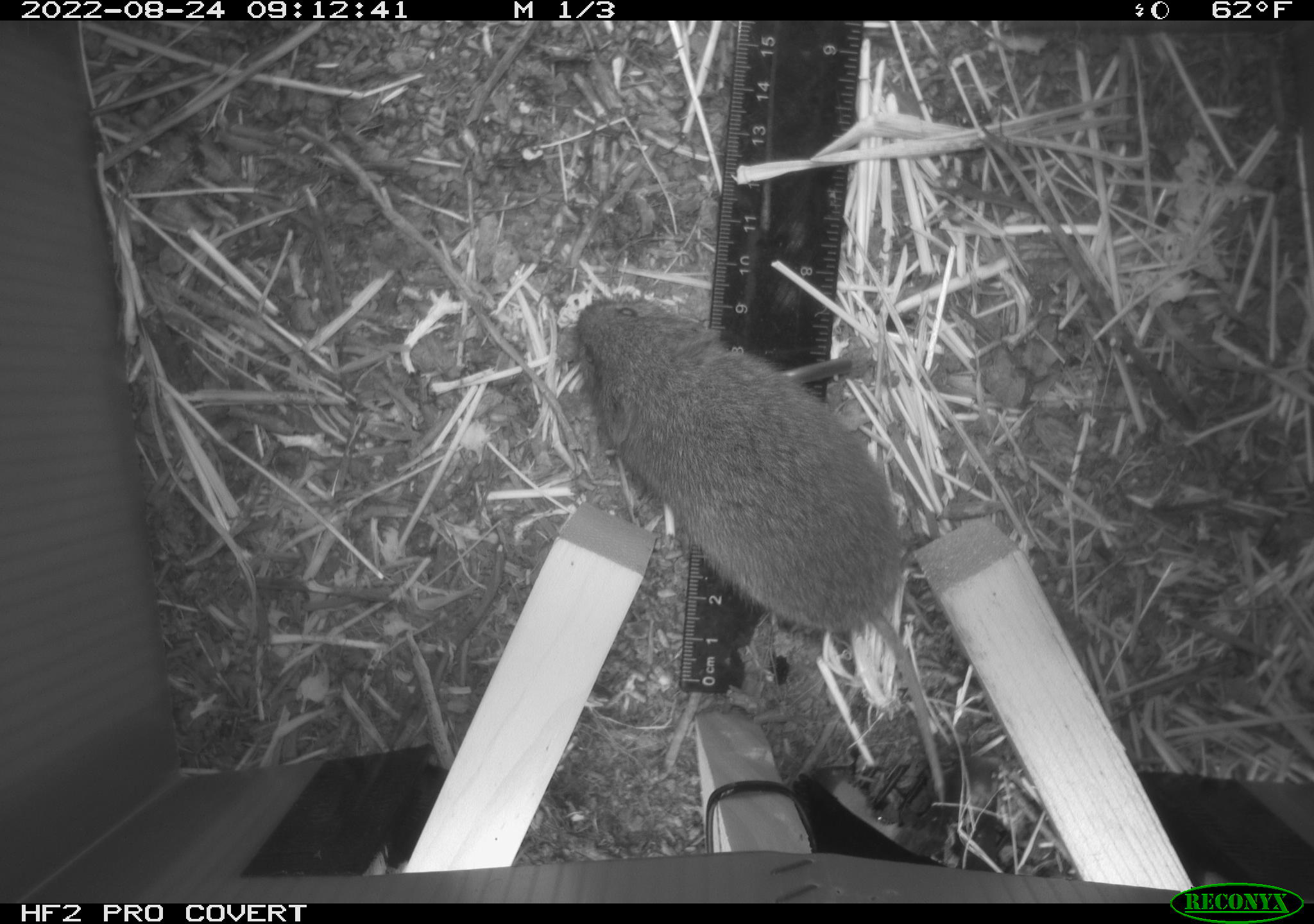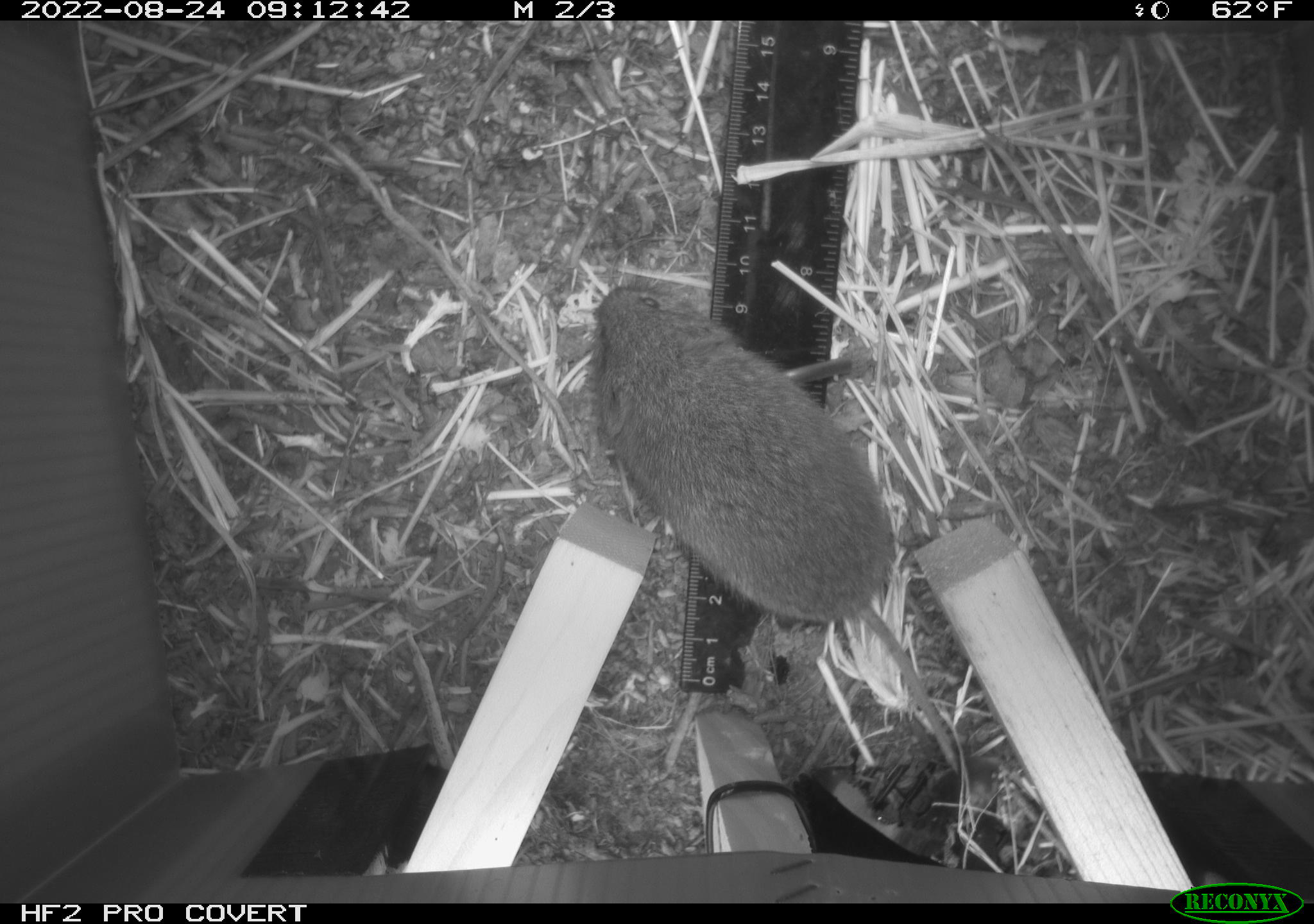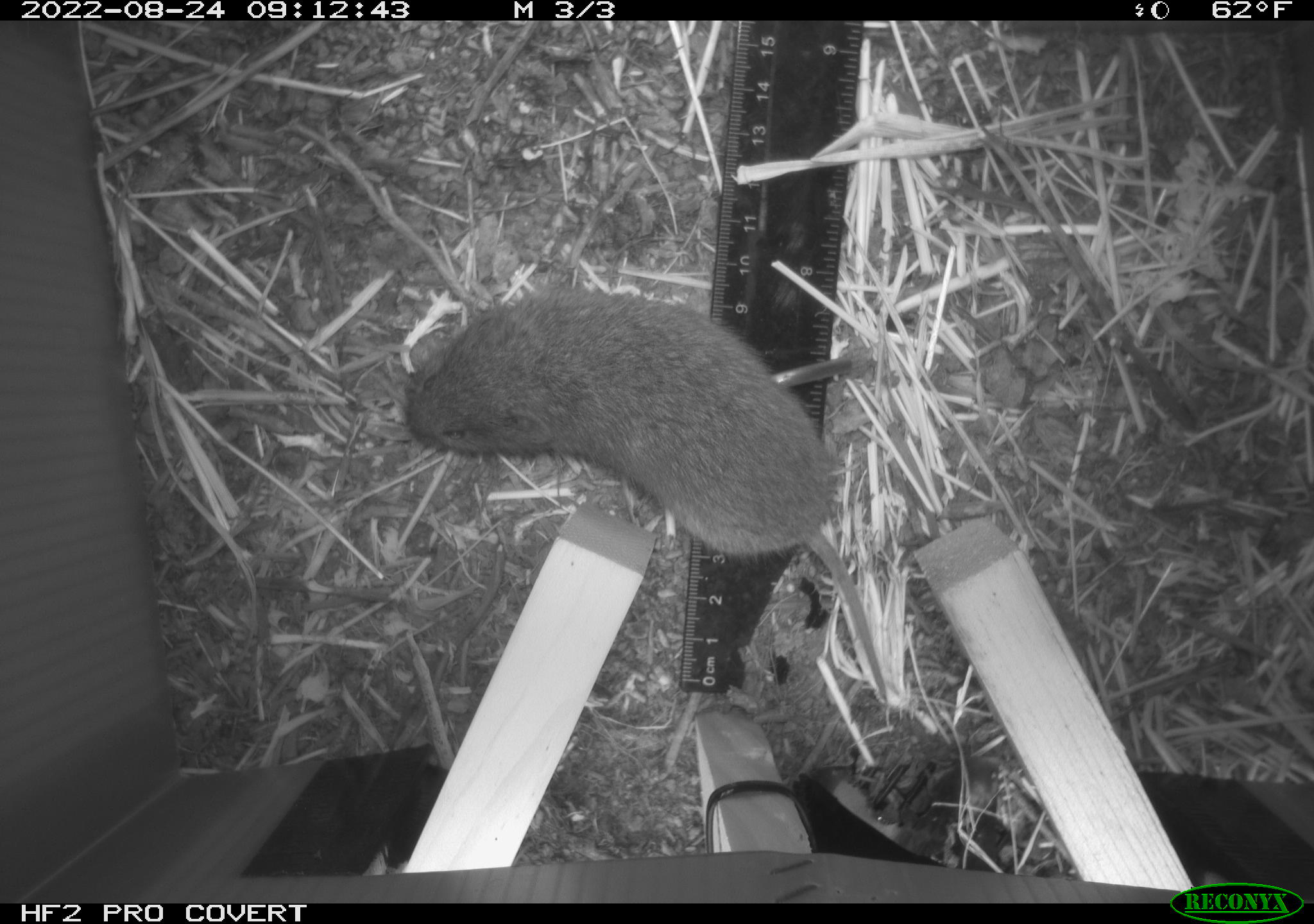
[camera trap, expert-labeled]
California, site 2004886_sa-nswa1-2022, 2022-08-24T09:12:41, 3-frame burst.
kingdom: Animalia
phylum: Chordata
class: Mammalia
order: Rodentia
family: Cricetidae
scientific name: Cricetidae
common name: hamsters, voles, lemmings, and allies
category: cricetidae family